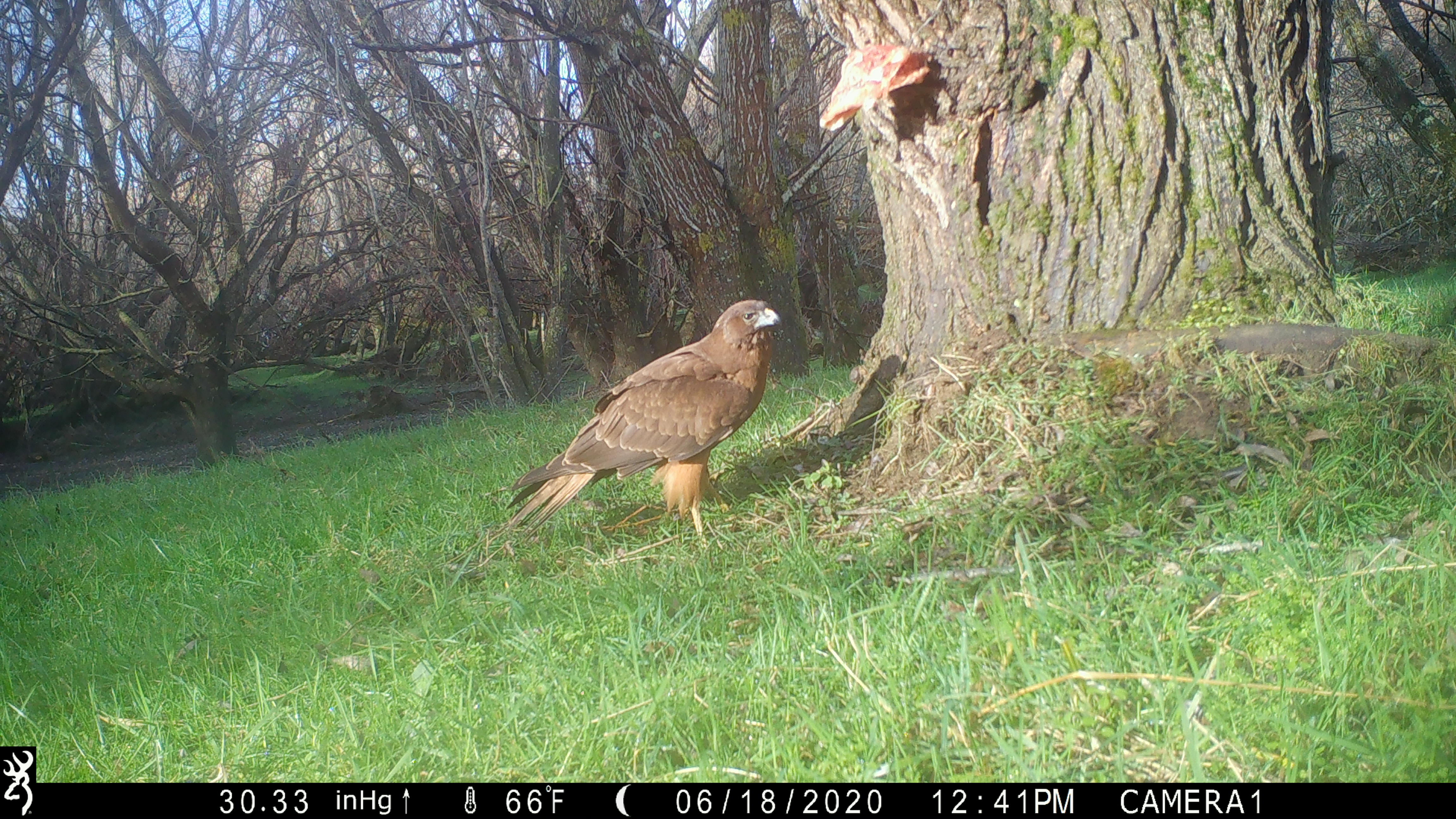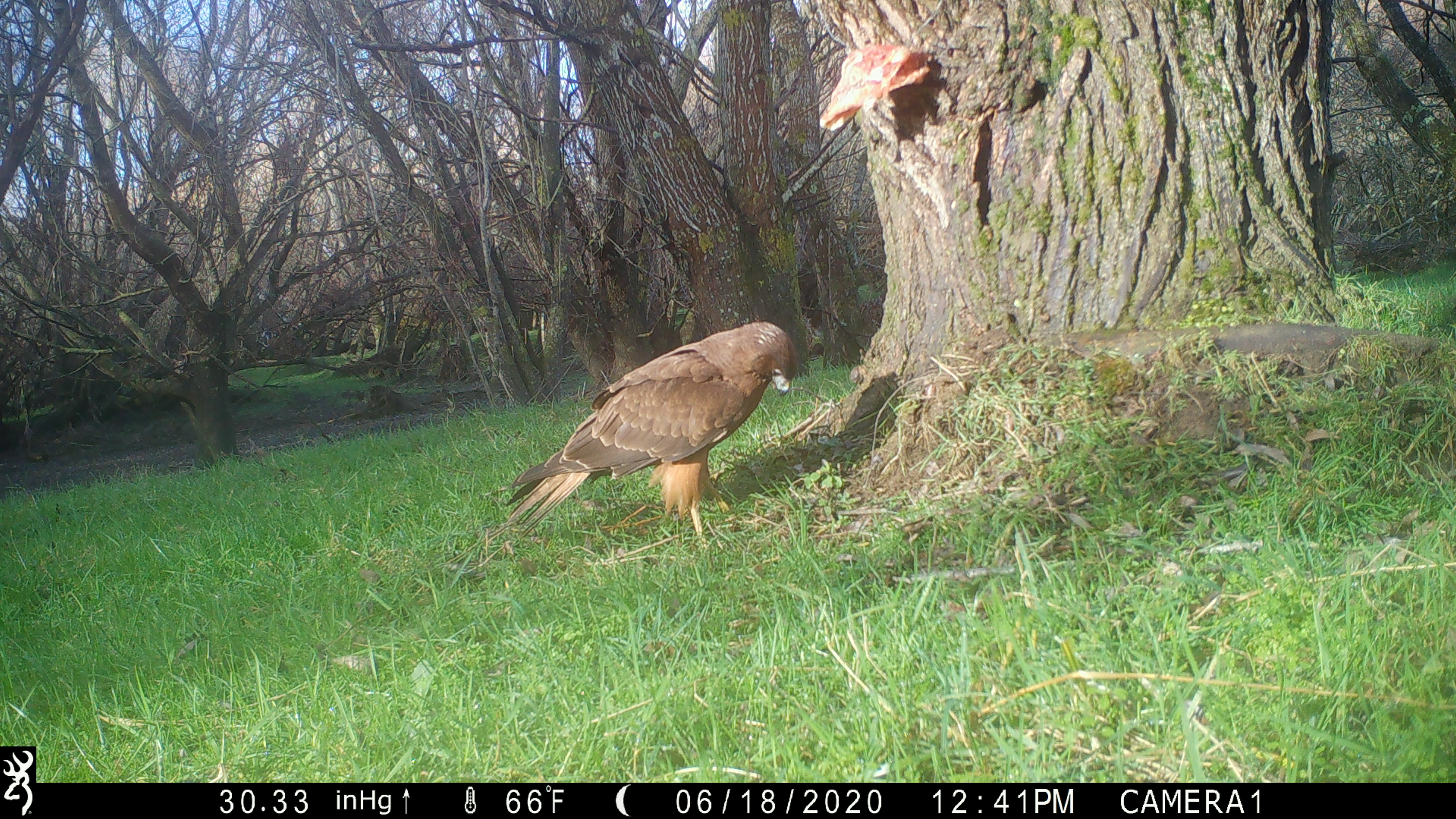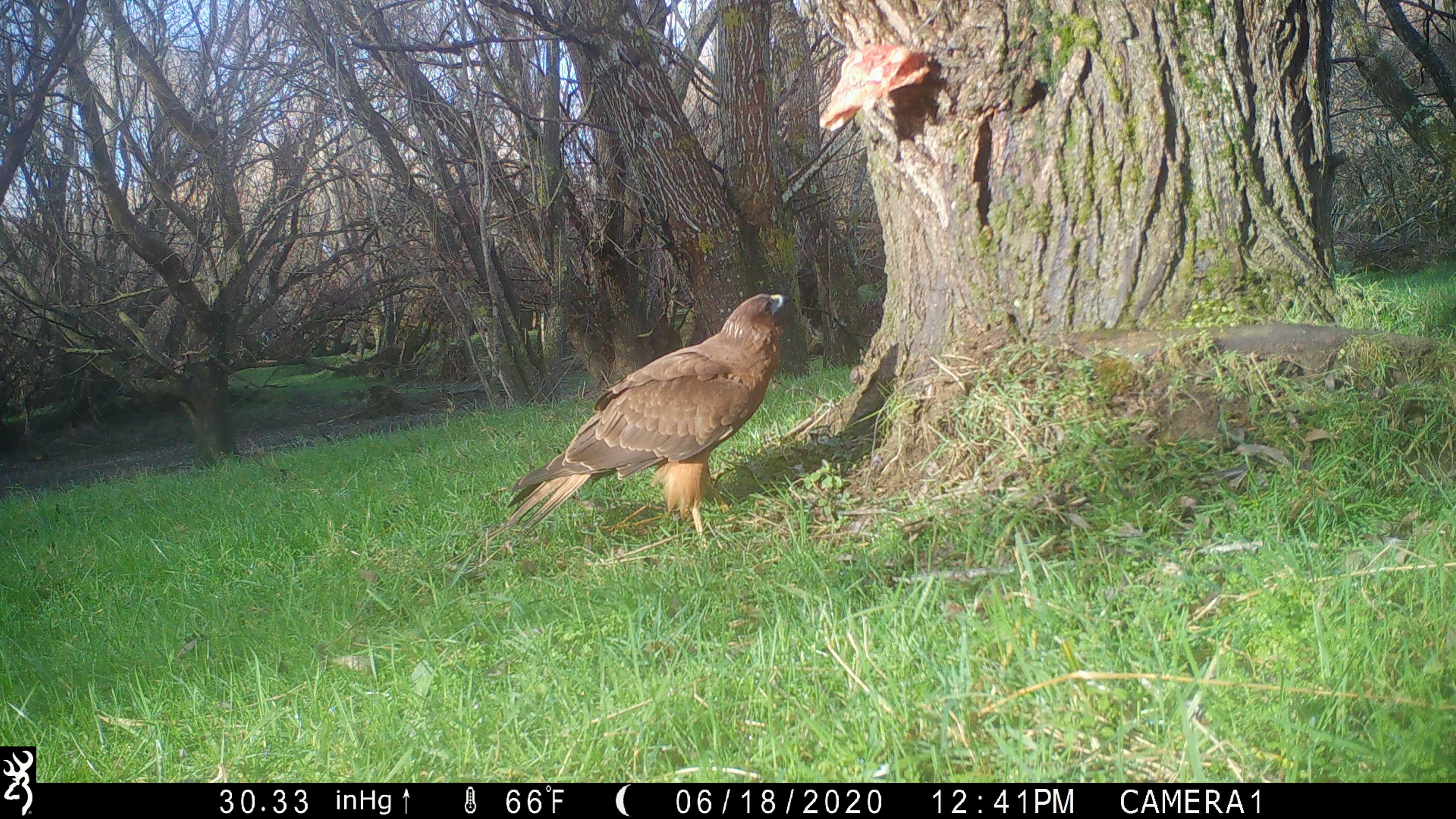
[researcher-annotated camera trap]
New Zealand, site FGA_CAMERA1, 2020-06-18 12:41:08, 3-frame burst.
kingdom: Animalia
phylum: Chordata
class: Aves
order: Accipitriformes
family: Accipitridae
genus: Circus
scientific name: Circus approximans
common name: swamp harrier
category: harrier